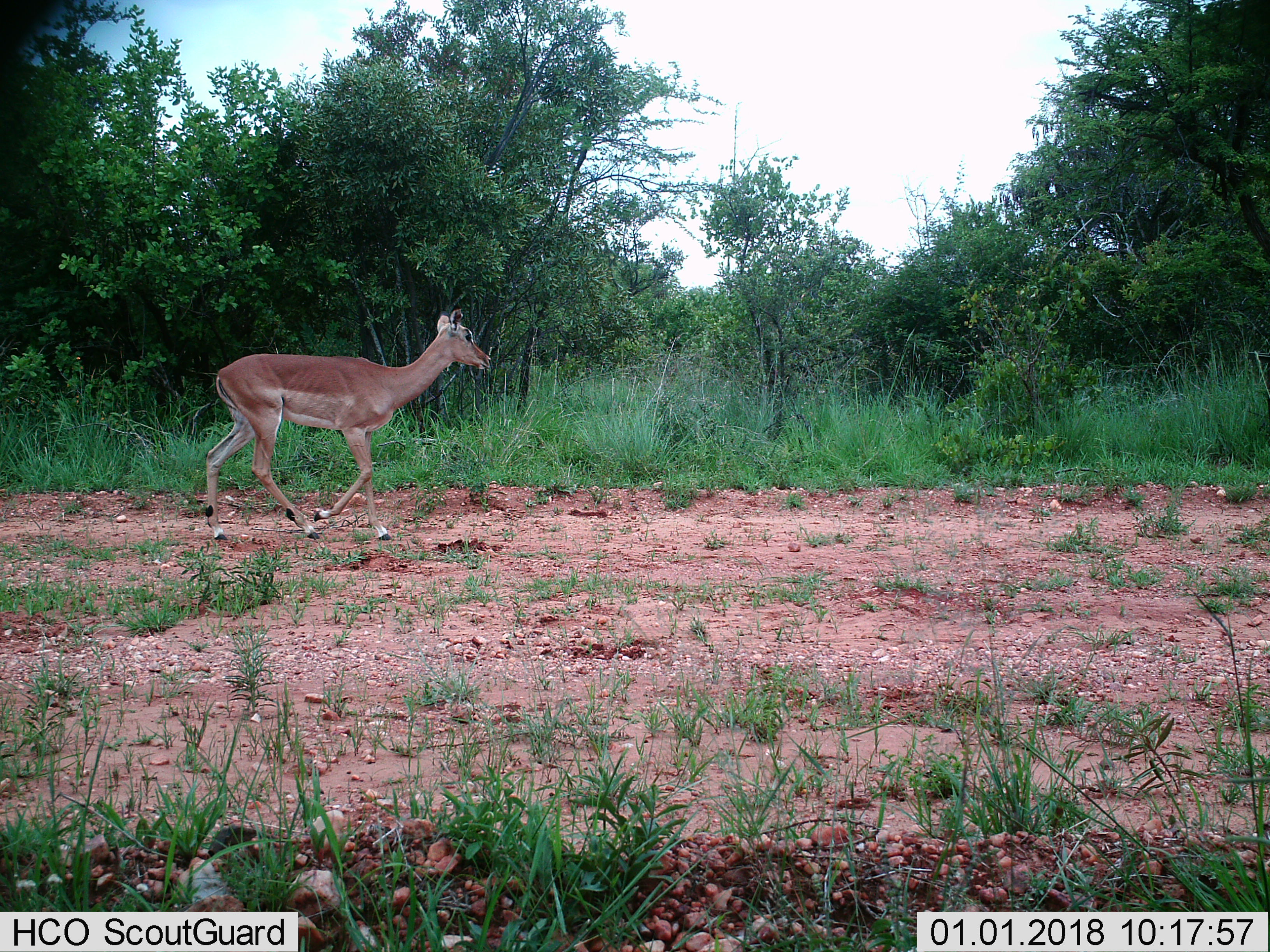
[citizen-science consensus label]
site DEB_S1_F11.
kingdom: Animalia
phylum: Chordata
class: Mammalia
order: Artiodactyla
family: Bovidae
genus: Aepyceros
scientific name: Aepyceros melampus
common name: impala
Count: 1.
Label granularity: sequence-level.